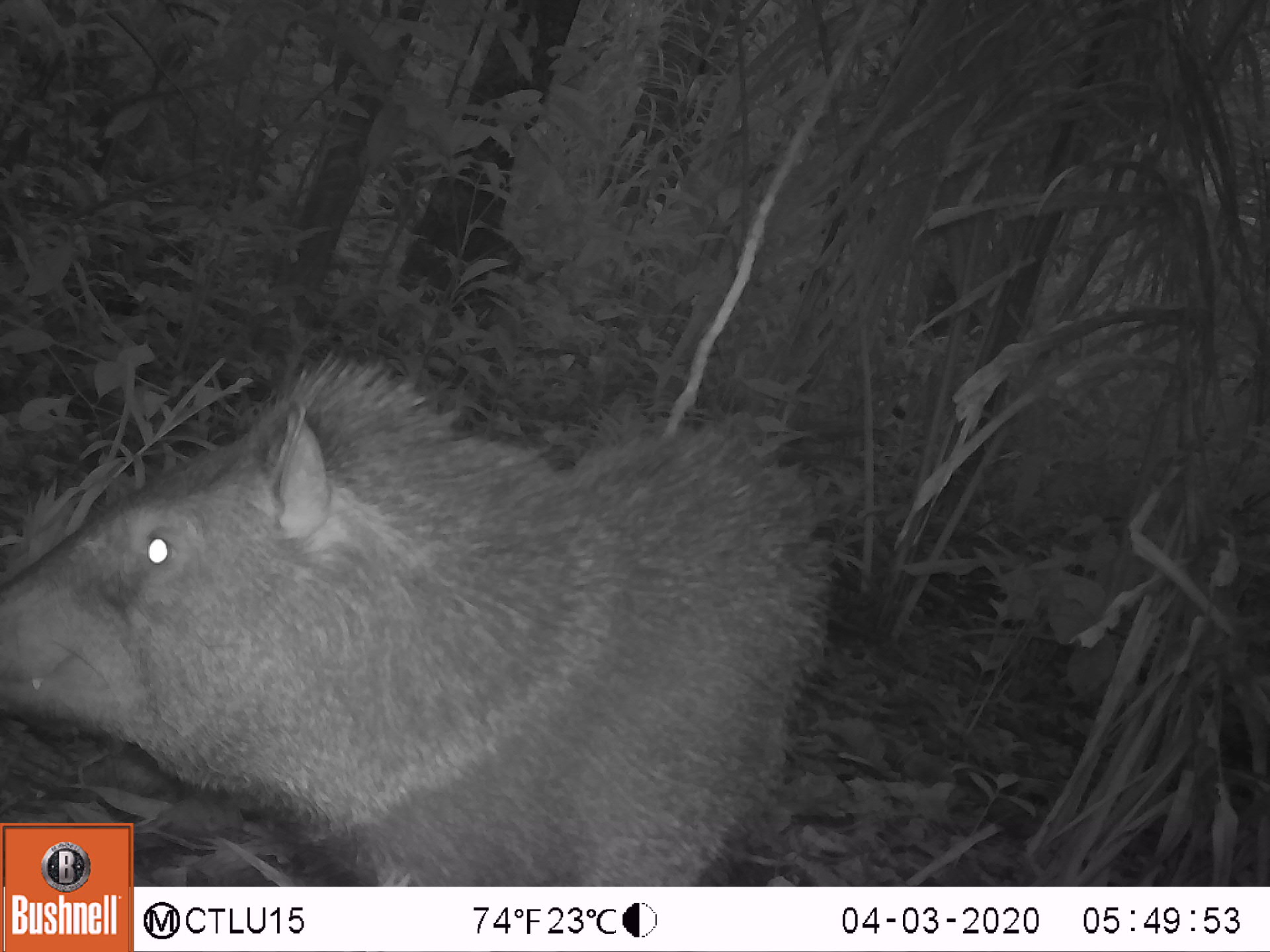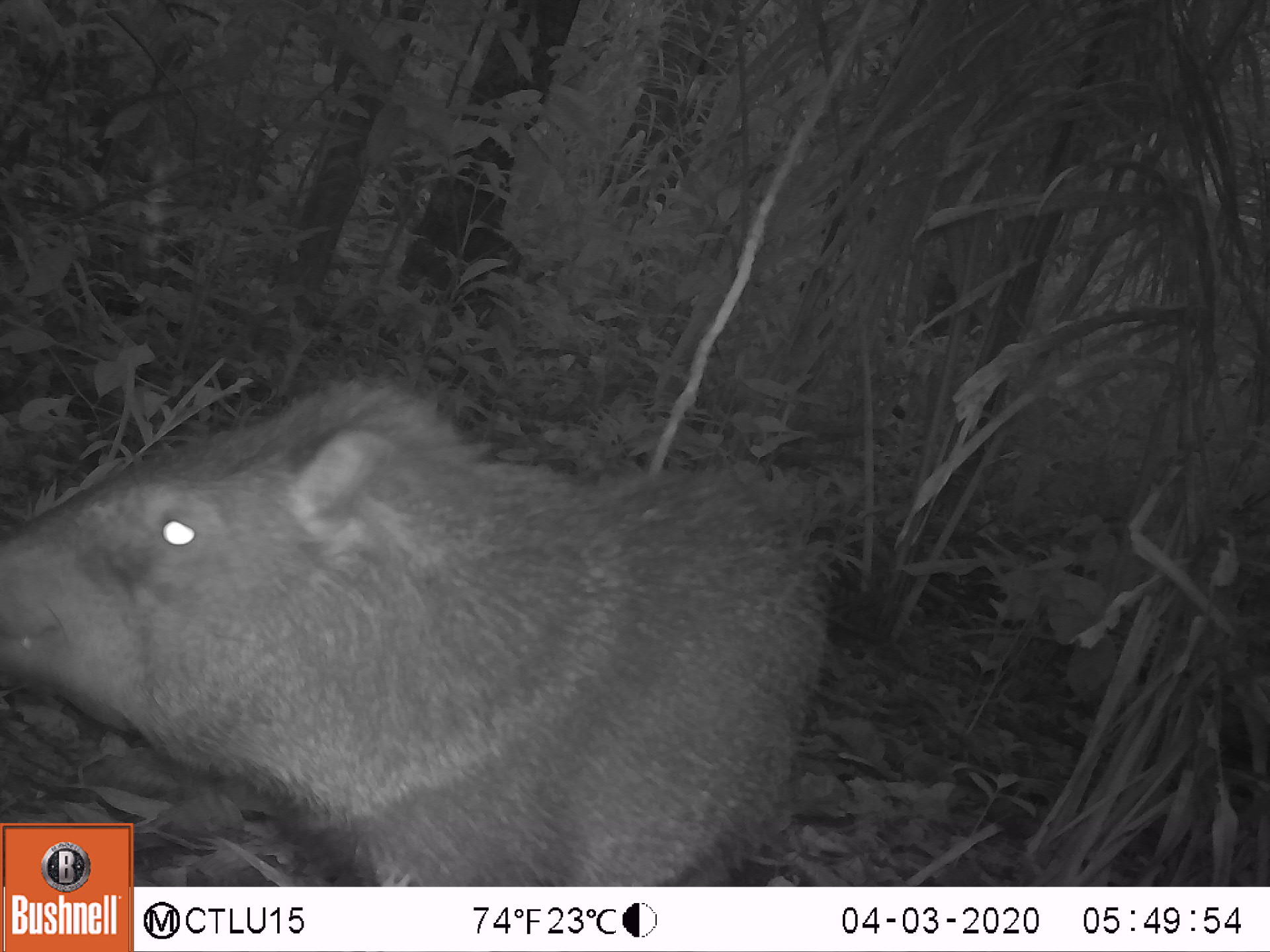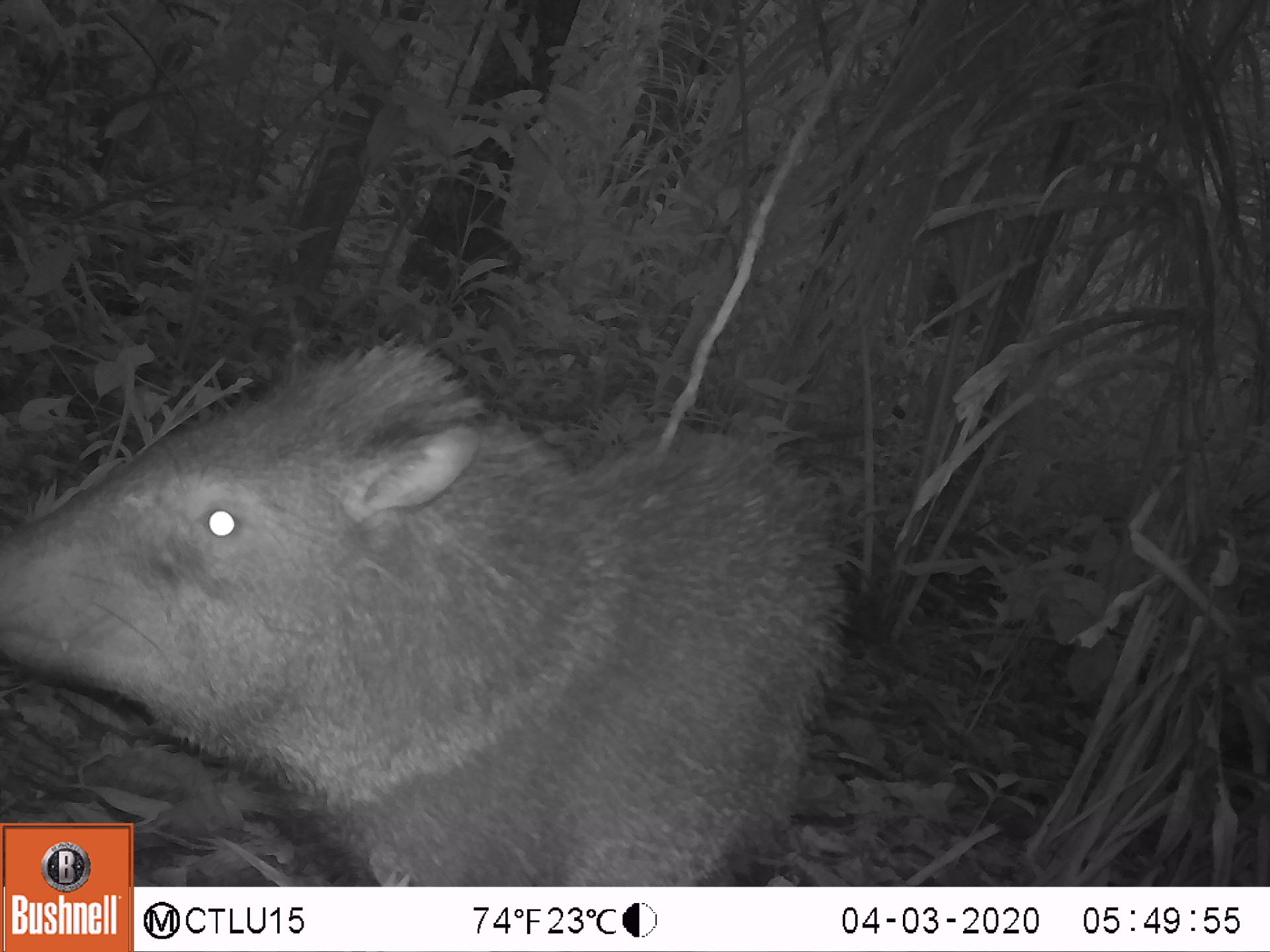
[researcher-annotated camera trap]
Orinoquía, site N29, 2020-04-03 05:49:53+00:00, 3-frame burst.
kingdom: Animalia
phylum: Chordata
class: Mammalia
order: Artiodactyla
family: Tayassuidae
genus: Pecari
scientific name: Pecari tajacu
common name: collared peccary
Collared peccary (Pecari tajacu).